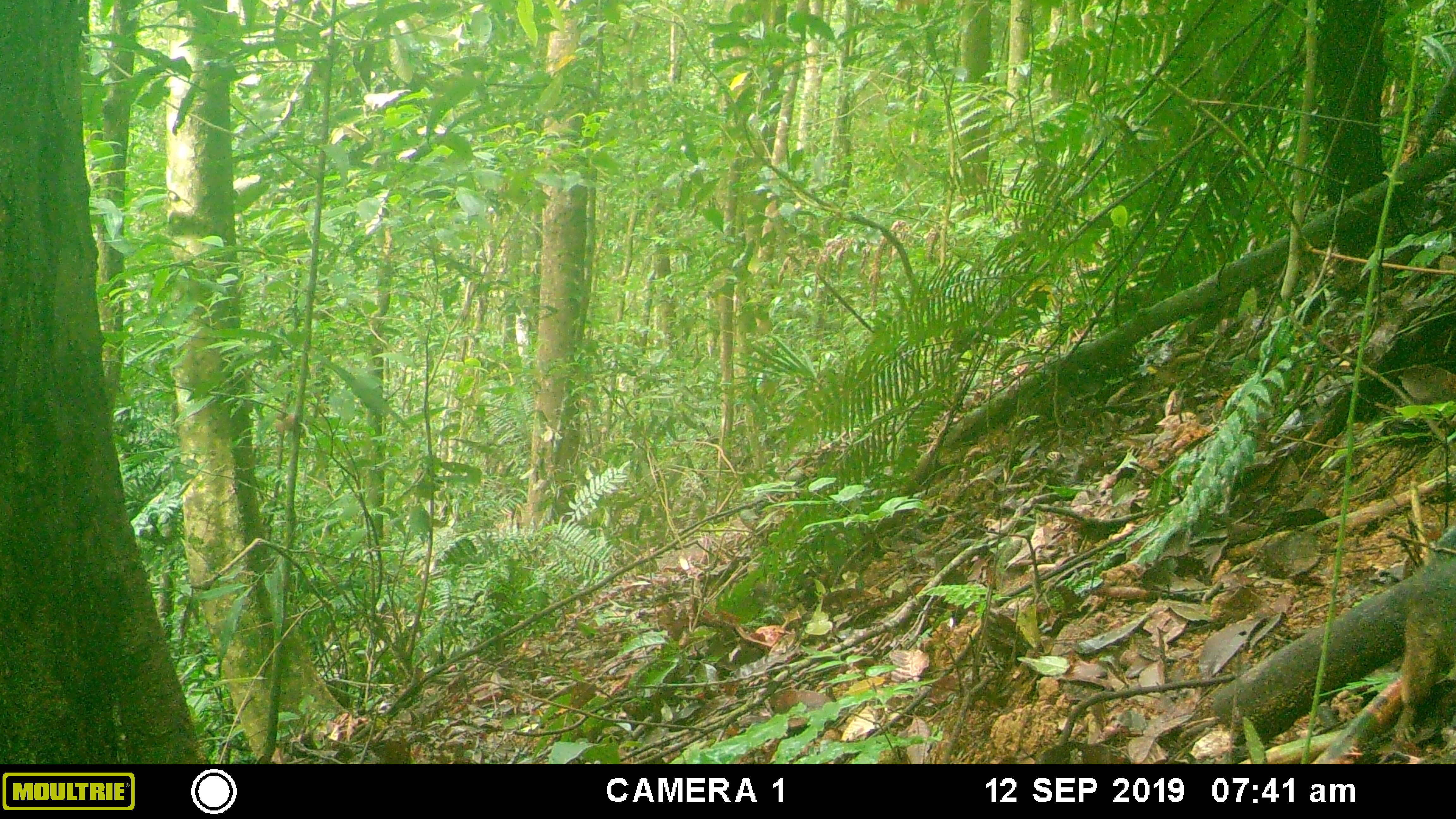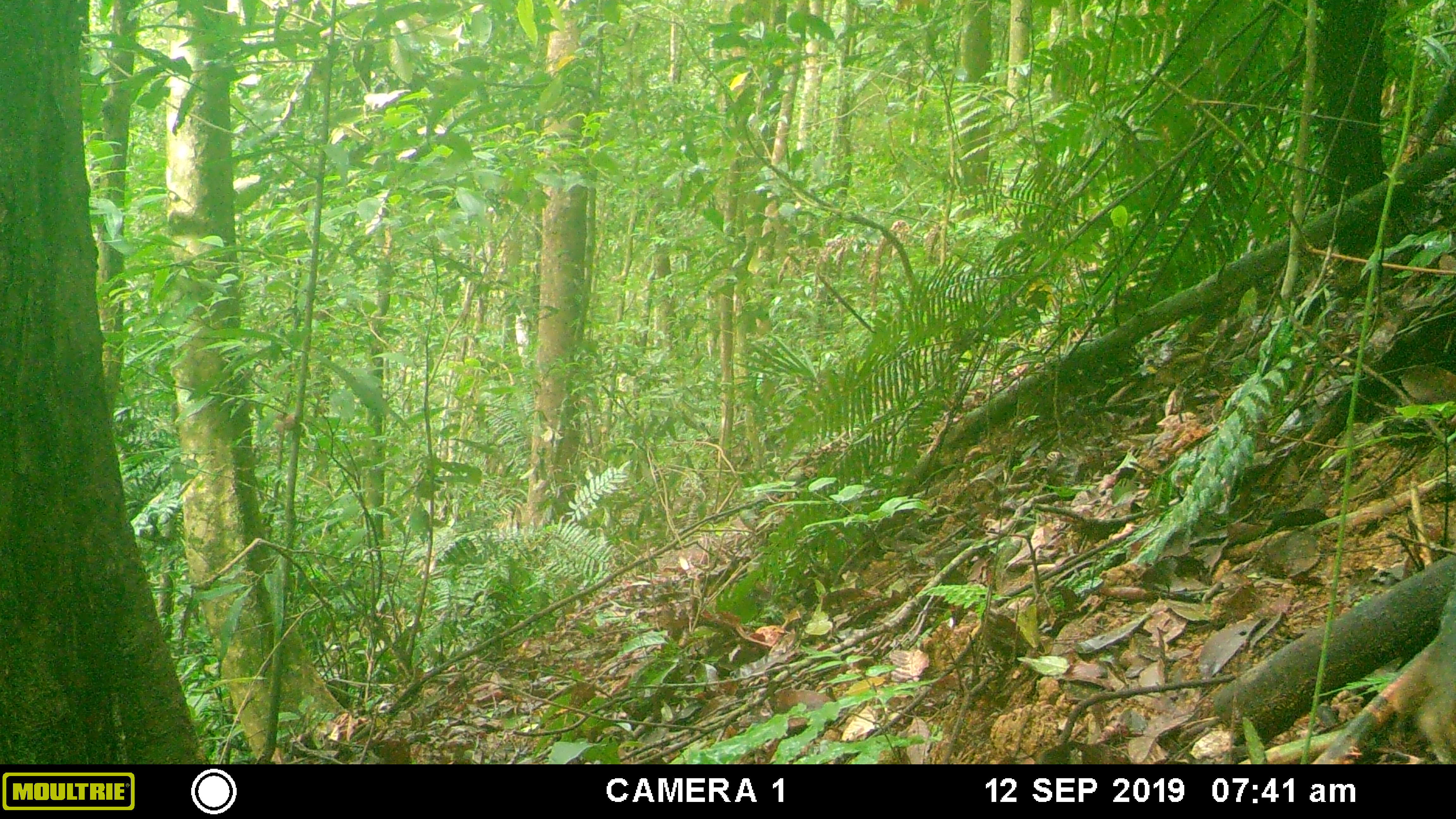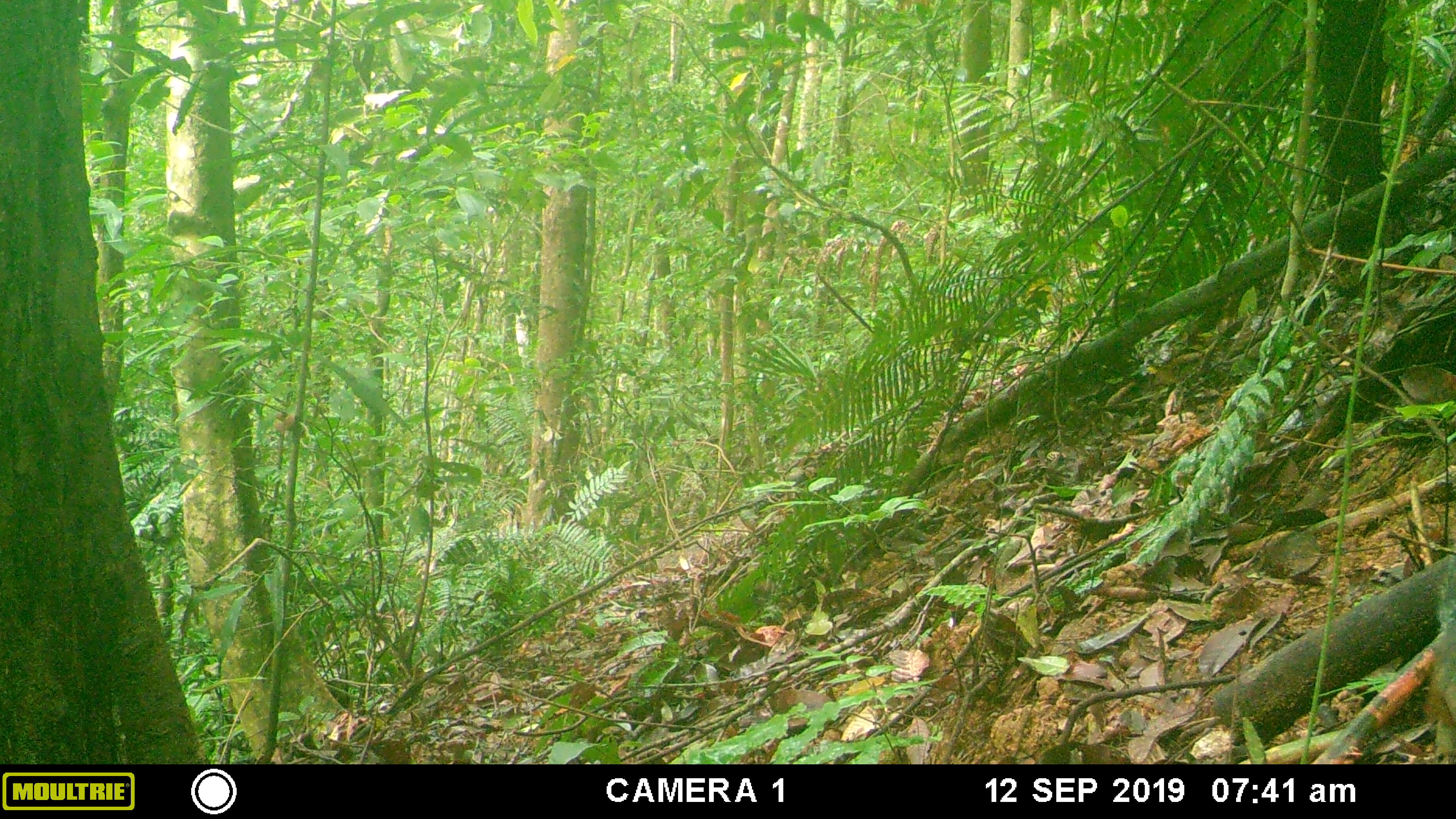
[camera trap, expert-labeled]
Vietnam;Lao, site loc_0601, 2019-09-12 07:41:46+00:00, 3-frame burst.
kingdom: Animalia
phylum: Chordata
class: Mammalia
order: Rodentia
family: Sciuridae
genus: Dremomys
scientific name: Dremomys rufigenis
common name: red-cheeked squirrel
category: red cheeked squirrel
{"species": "red cheeked squirrel (red-cheeked squirrel) (Dremomys rufigenis)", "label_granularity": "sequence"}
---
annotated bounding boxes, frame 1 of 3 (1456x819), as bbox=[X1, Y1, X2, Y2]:
red cheeked squirrel: bbox=[1394, 559, 1455, 744]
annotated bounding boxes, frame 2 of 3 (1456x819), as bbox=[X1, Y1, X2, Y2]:
red cheeked squirrel: bbox=[1385, 582, 1456, 762]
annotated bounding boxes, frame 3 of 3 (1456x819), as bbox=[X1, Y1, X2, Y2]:
red cheeked squirrel: bbox=[1412, 616, 1456, 764]